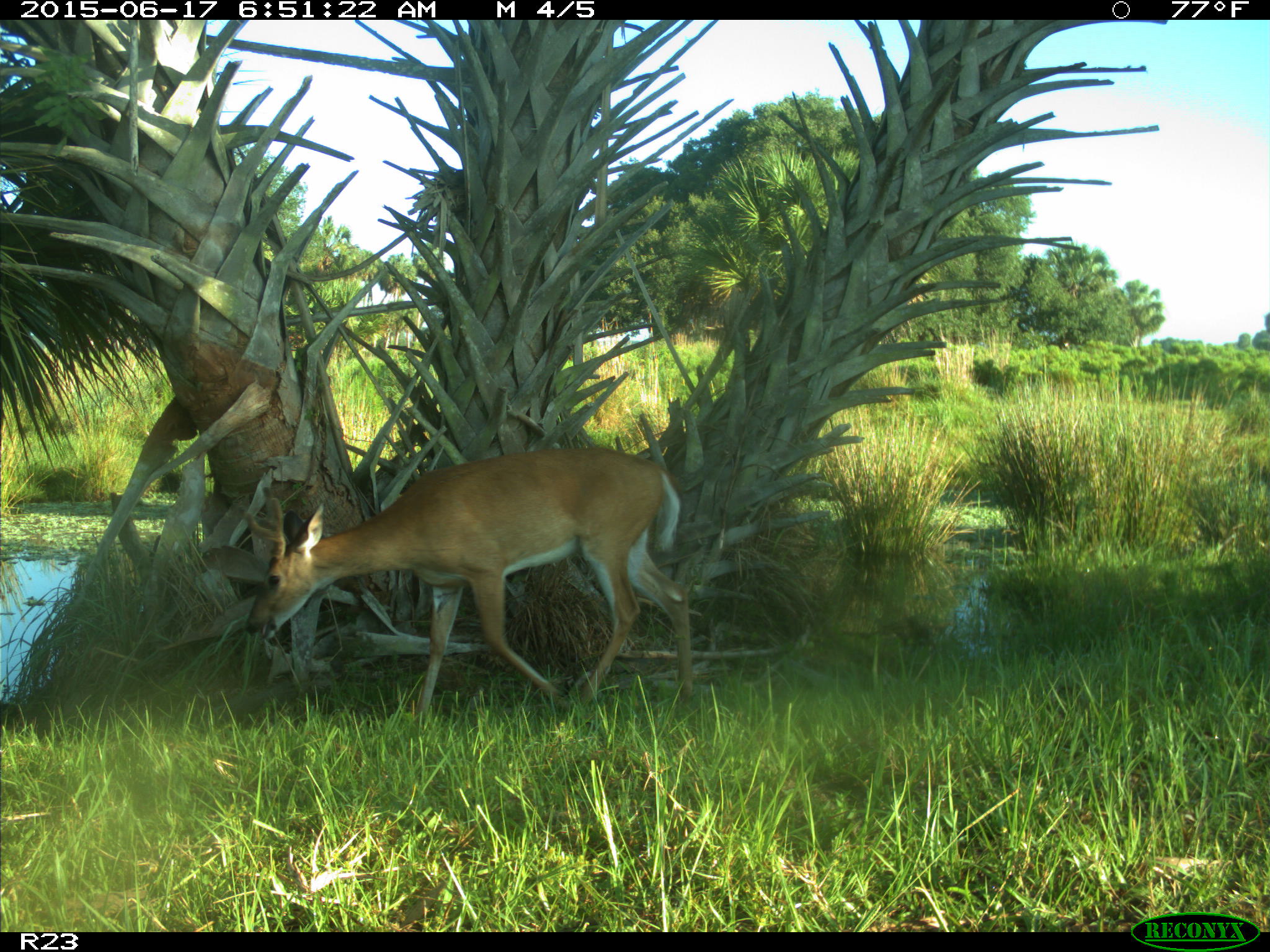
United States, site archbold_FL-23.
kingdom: Animalia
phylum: Chordata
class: Mammalia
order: Artiodactyla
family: Bovidae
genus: Bos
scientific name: Bos taurus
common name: domestic cow